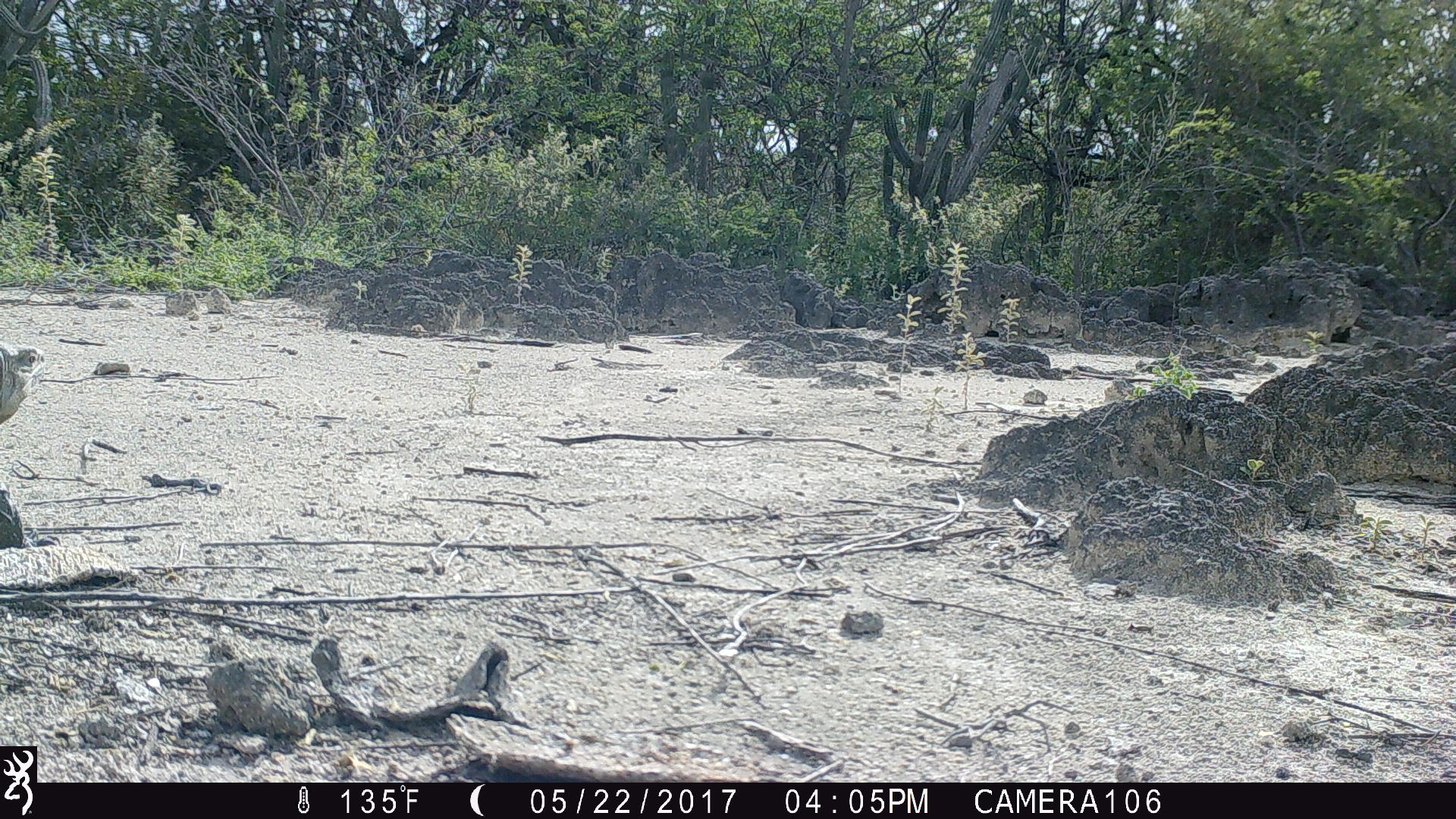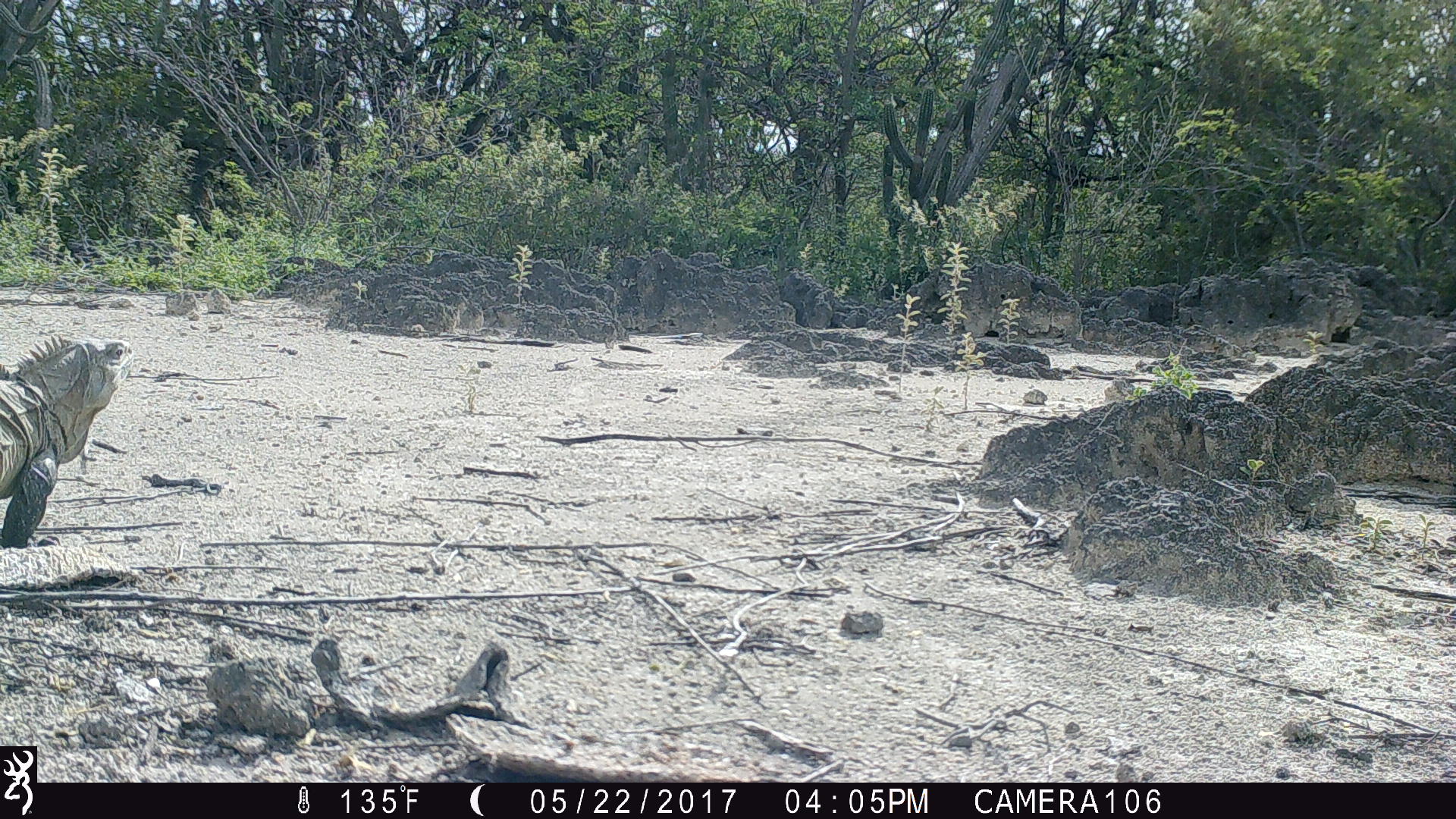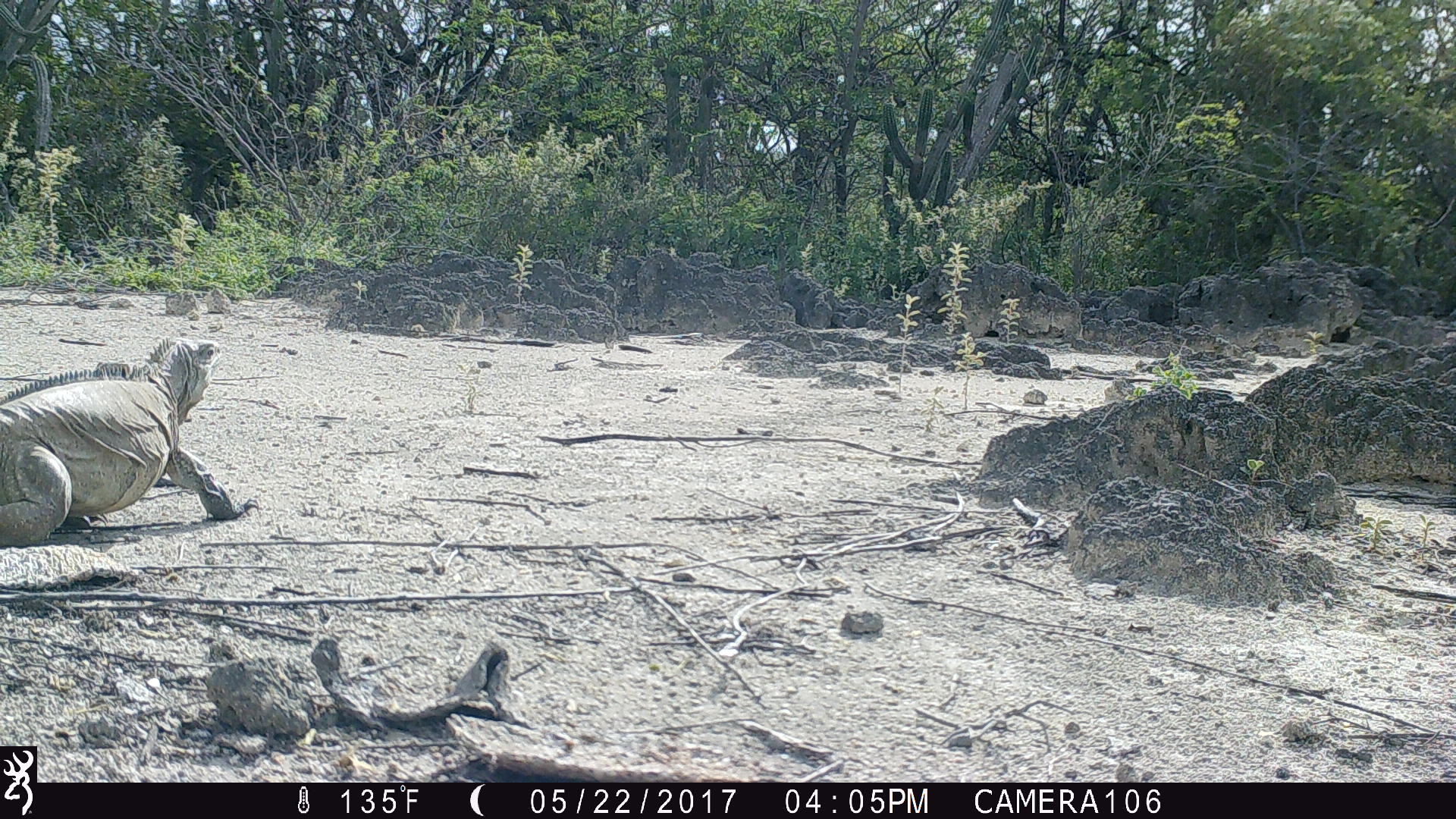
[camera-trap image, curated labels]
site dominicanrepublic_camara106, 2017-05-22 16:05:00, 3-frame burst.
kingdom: Animalia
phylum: Chordata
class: Reptilia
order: Squamata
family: Iguanidae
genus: Iguana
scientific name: Iguana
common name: typical iguanas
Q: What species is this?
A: Iguana (typical iguanas).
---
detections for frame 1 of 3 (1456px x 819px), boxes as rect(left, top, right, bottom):
iguana: rect(0, 345, 42, 545)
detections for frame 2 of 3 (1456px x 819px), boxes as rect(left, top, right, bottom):
iguana: rect(0, 335, 130, 556)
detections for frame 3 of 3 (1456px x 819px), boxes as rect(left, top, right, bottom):
iguana: rect(0, 334, 248, 544)